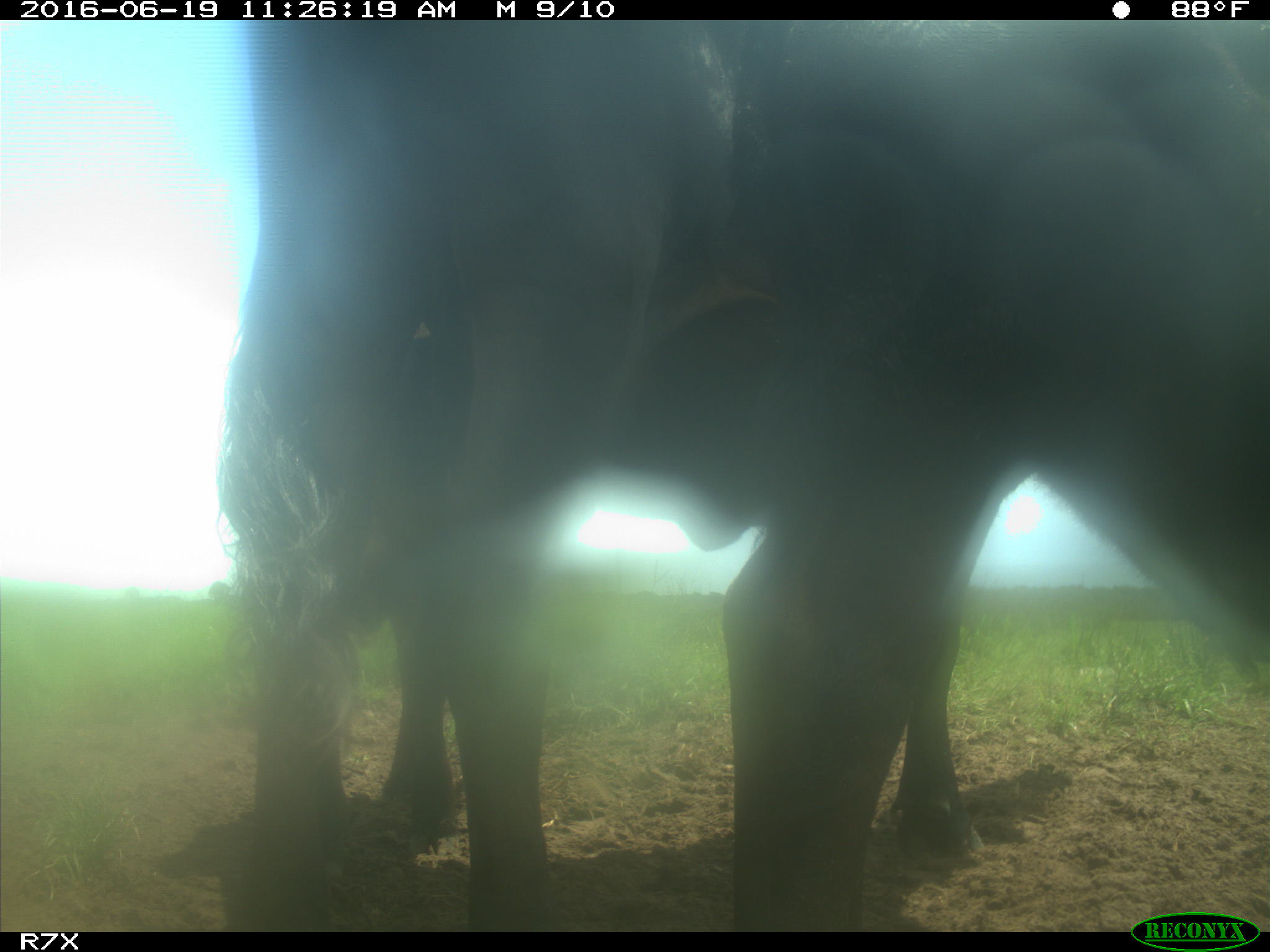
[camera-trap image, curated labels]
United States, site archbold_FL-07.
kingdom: Animalia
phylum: Chordata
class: Mammalia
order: Artiodactyla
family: Bovidae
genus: Bos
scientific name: Bos taurus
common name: domestic cow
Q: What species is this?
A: Bos taurus (domestic cow).